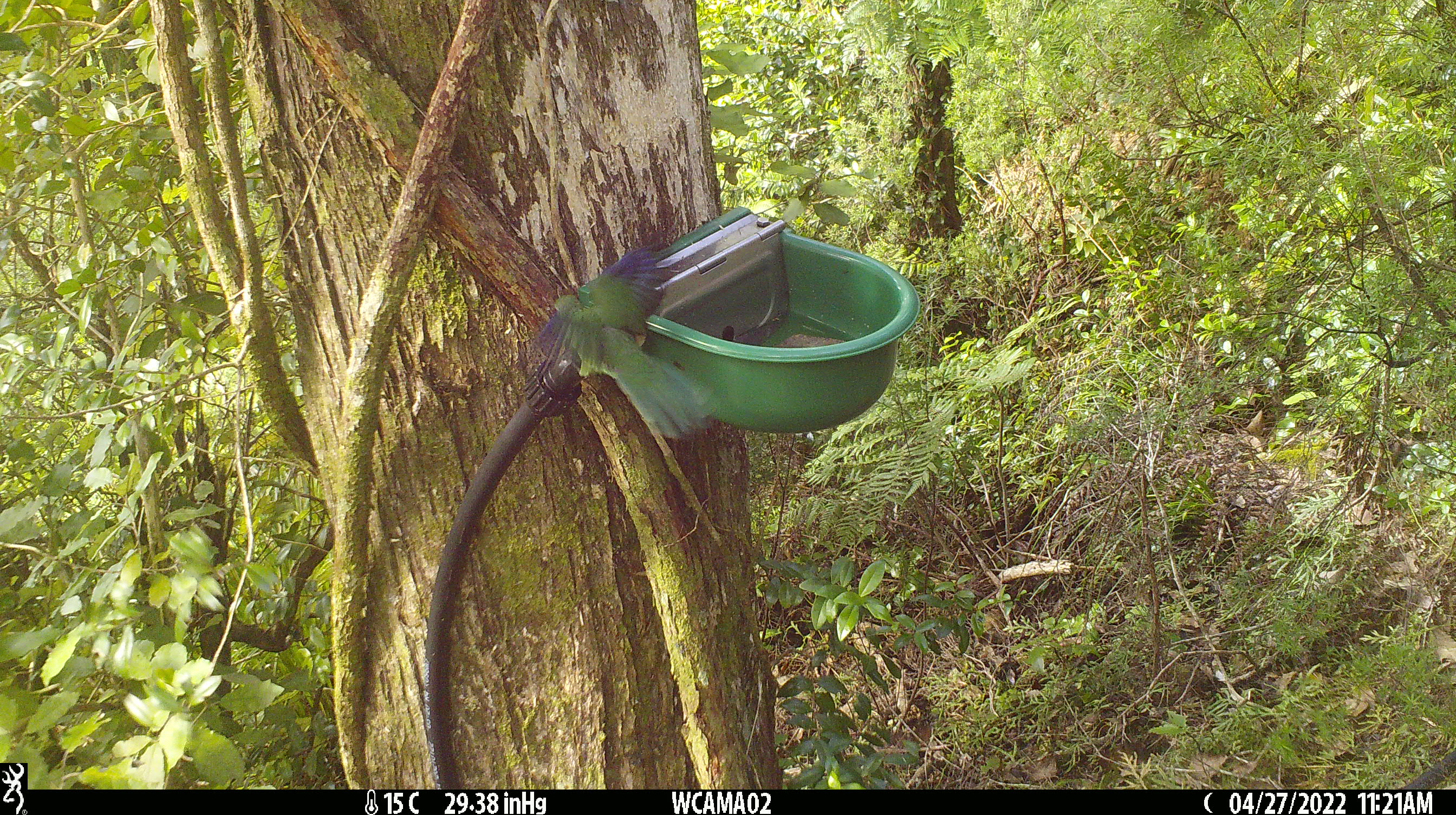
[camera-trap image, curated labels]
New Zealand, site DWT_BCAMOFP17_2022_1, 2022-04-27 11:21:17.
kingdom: Animalia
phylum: Chordata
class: Aves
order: Psittaciformes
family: Psittaculidae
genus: Cyanoramphus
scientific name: Cyanoramphus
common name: parakeet